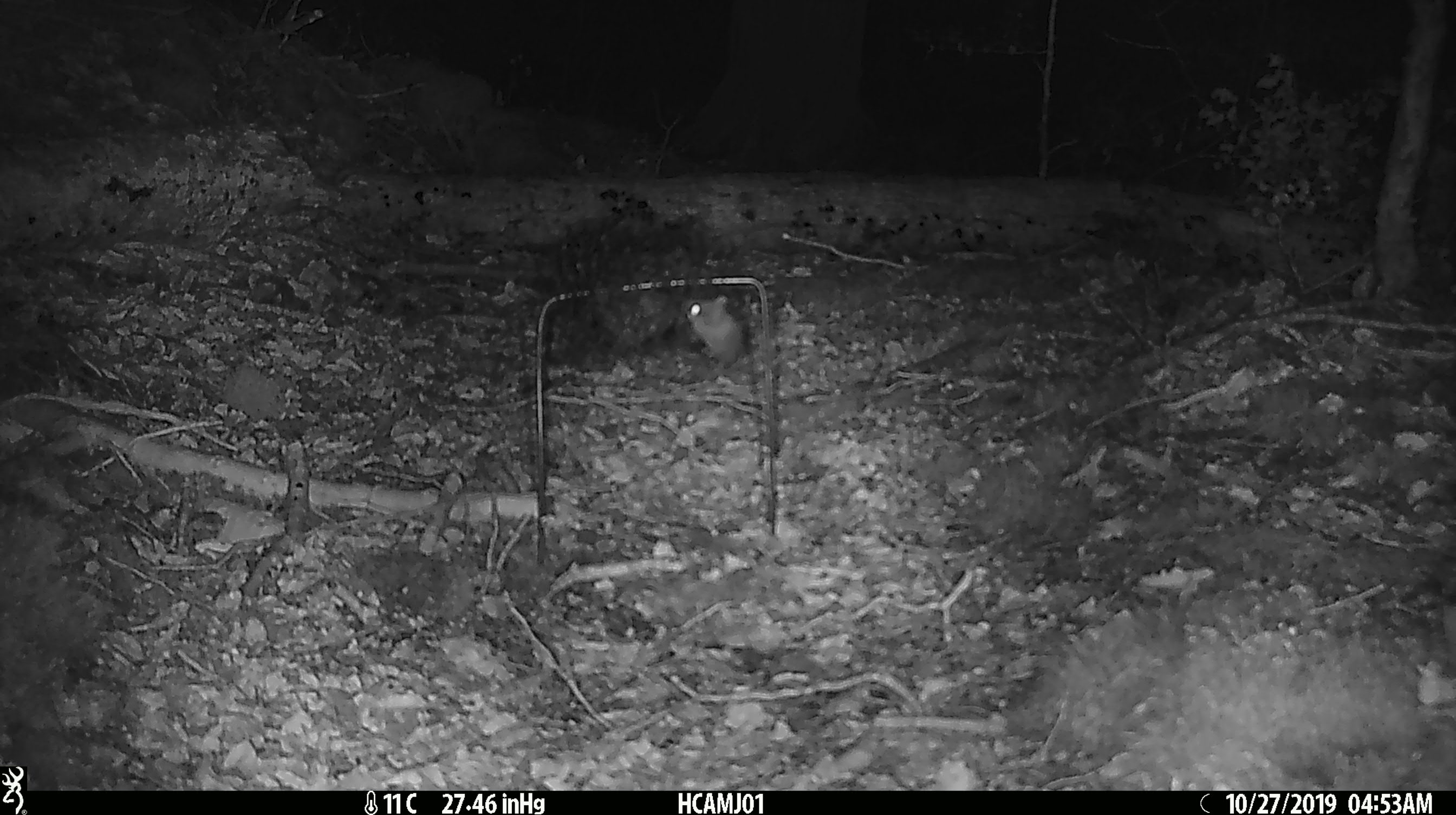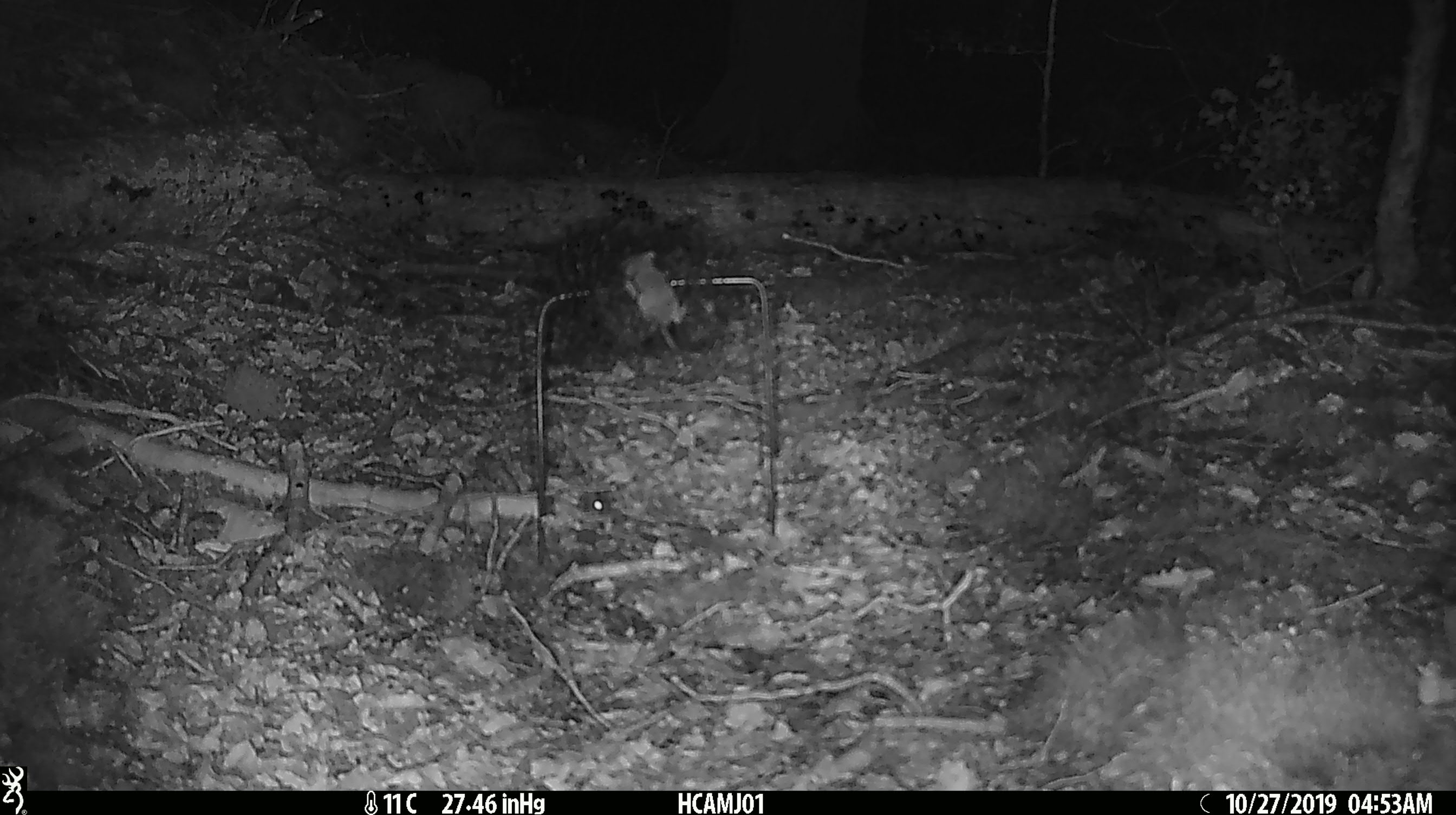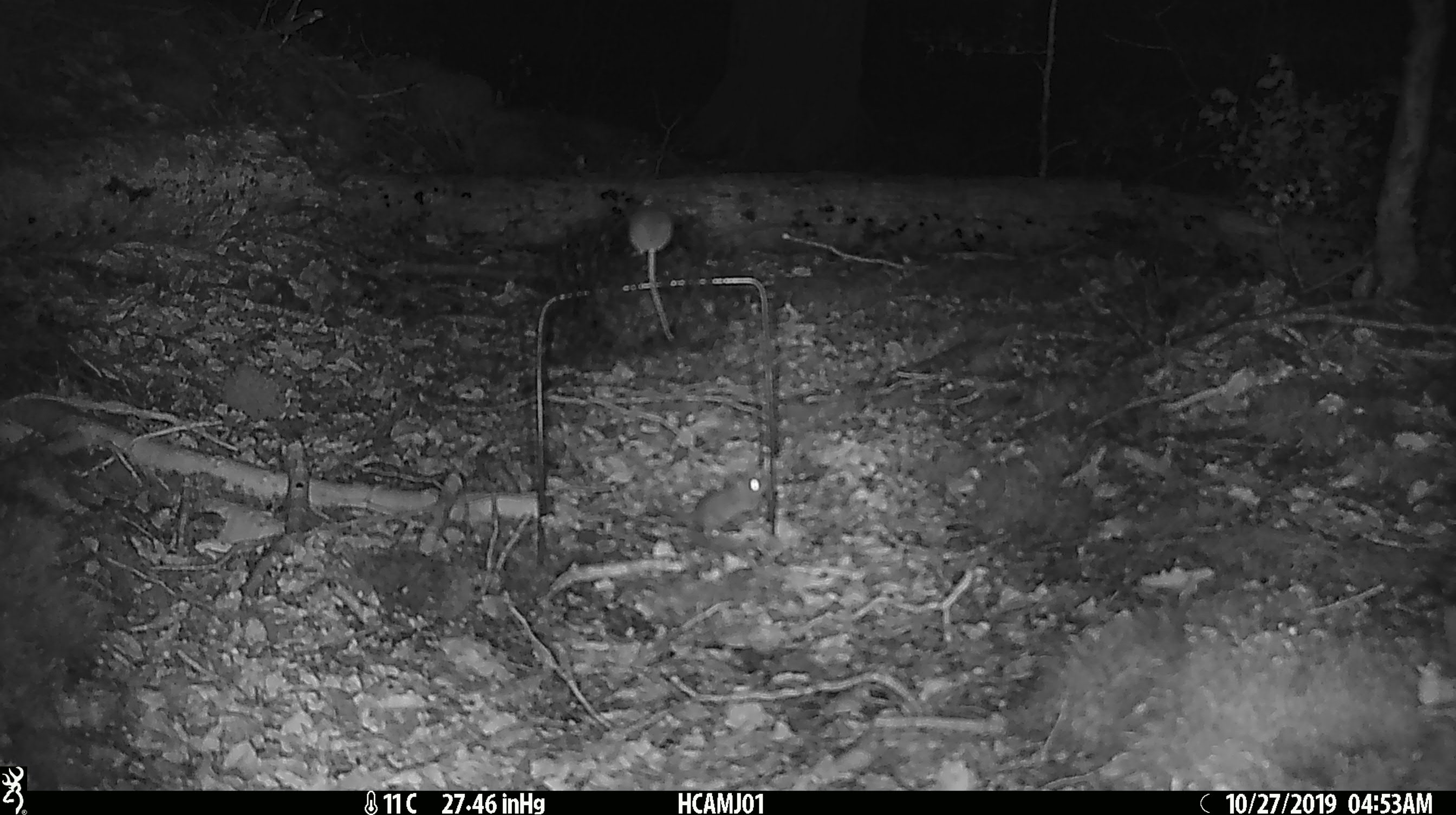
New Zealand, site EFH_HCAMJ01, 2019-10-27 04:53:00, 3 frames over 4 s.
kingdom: Animalia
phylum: Chordata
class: Mammalia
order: Rodentia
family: Muridae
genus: Mus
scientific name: Mus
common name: mouse